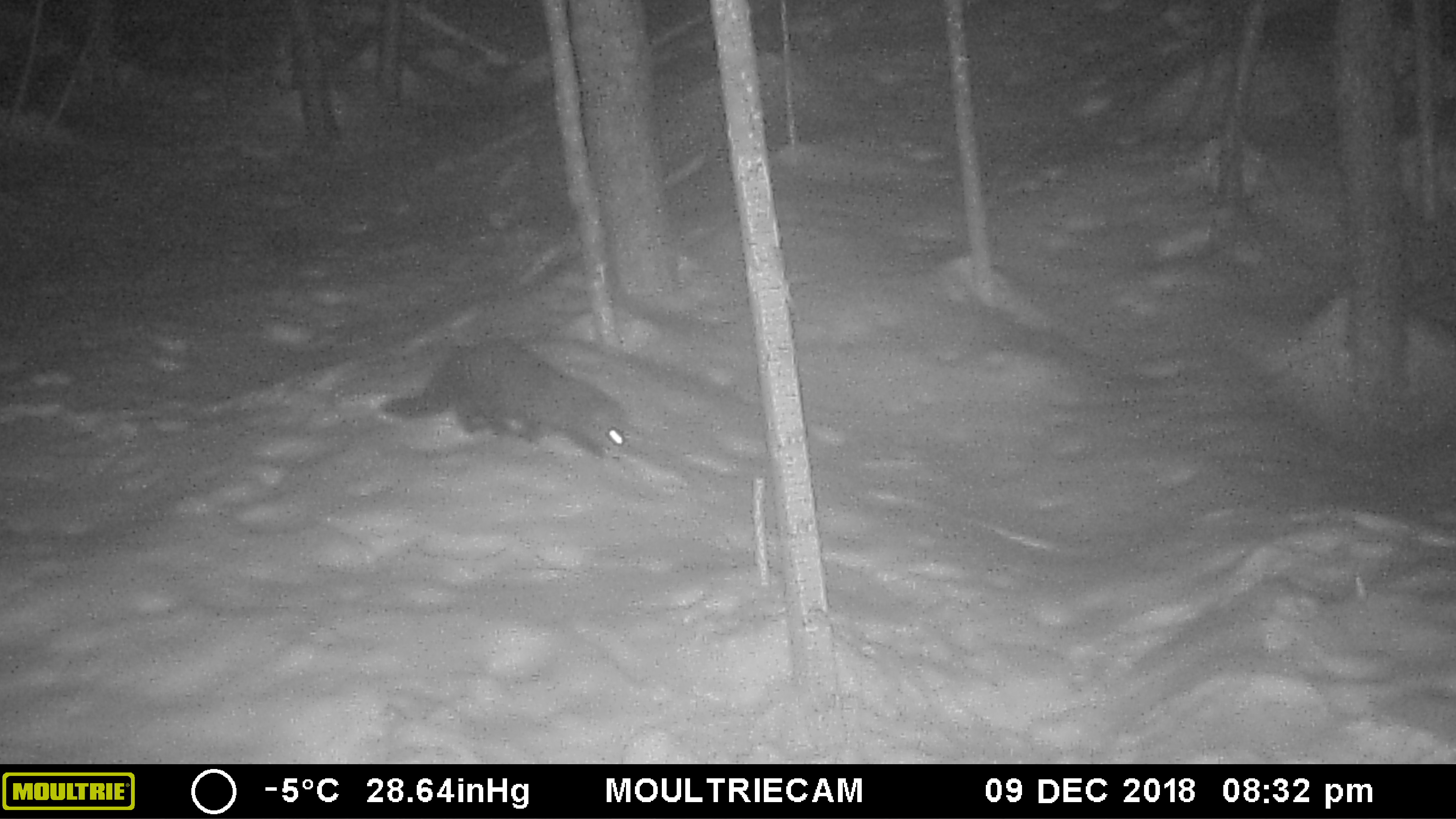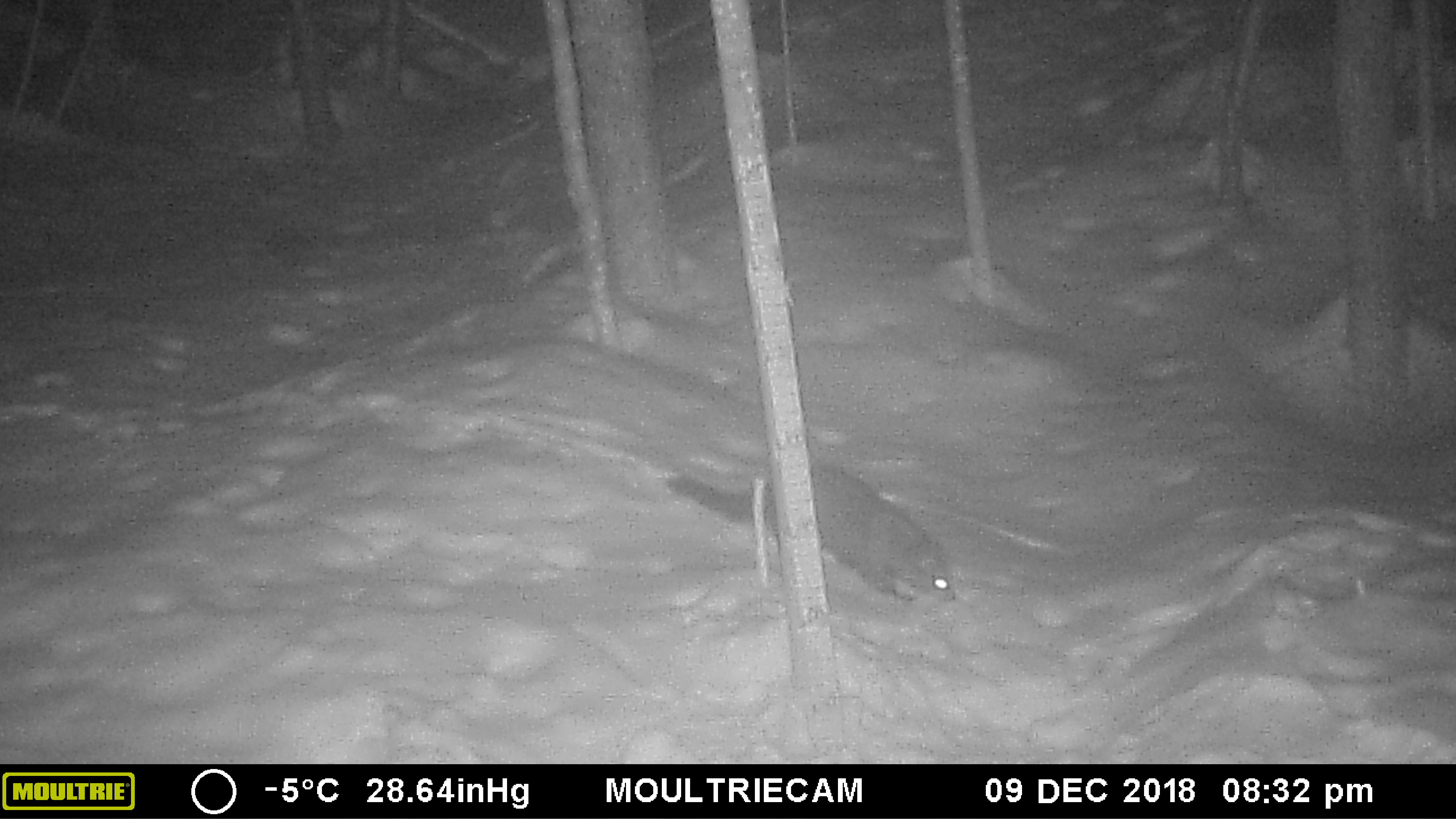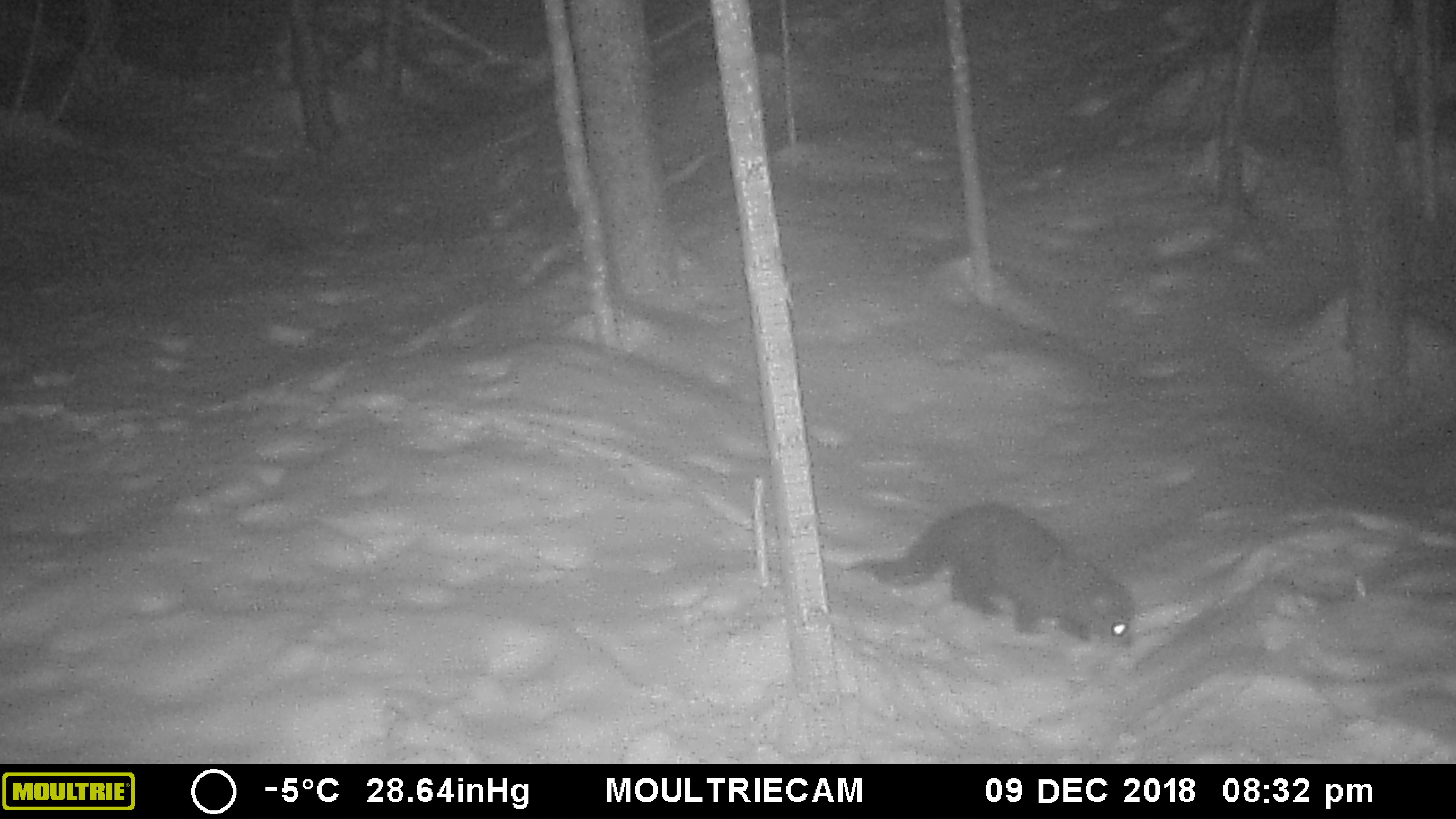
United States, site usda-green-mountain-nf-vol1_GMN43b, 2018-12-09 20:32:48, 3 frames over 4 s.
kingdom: Animalia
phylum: Chordata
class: Mammalia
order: Carnivora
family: Mustelidae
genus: Pekania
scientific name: Pekania pennanti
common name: fisher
Fisher (Pekania pennanti).